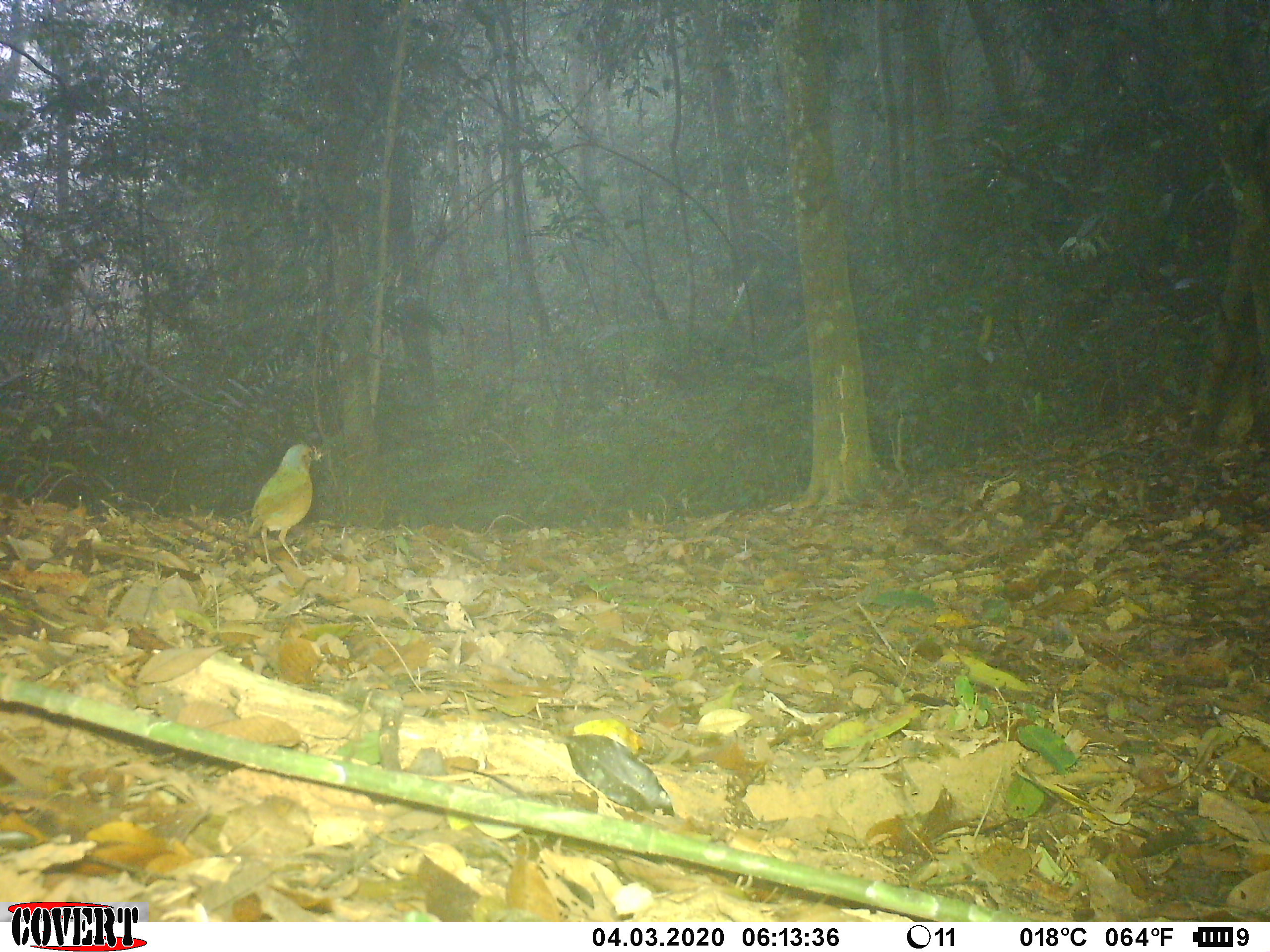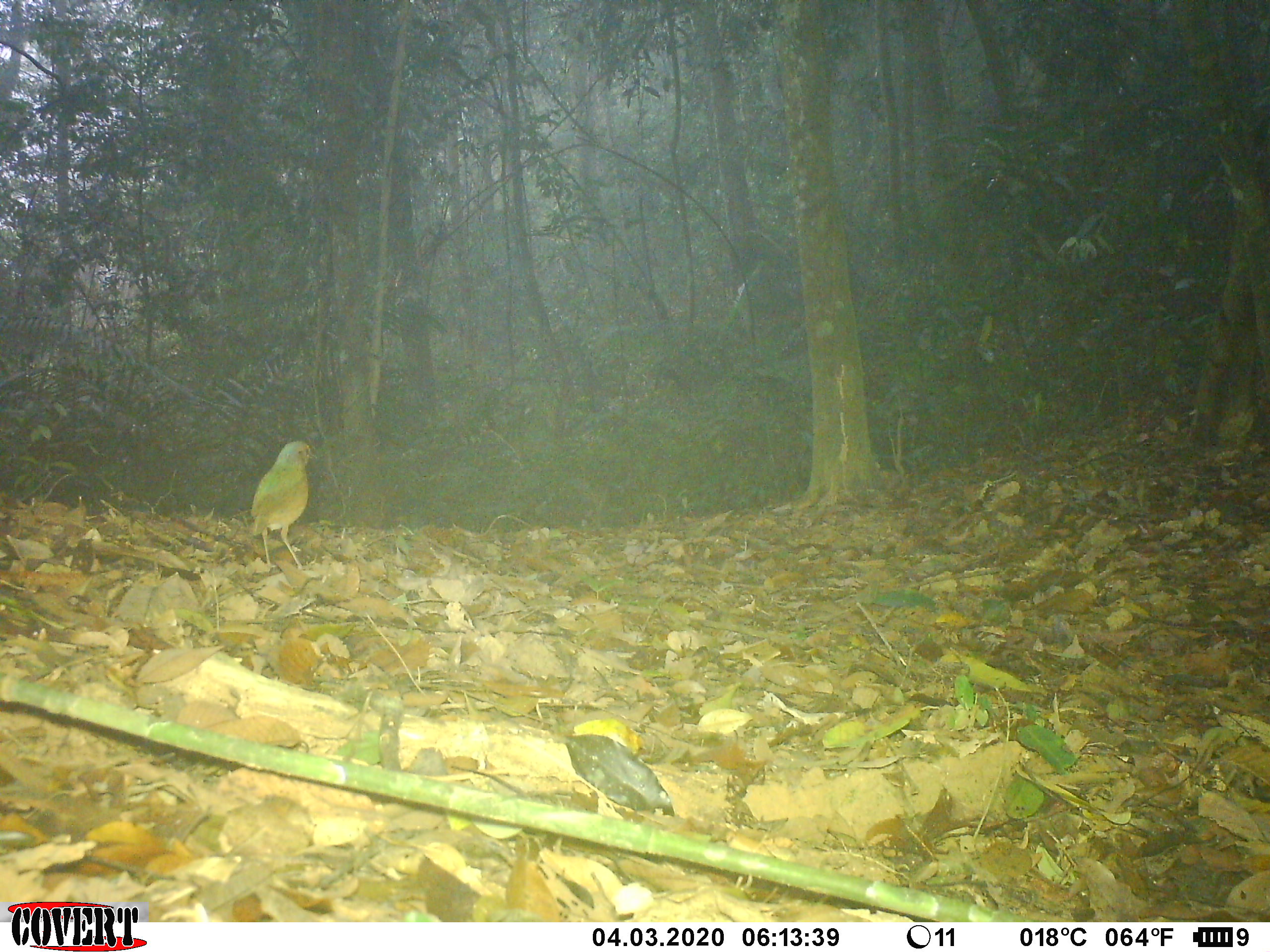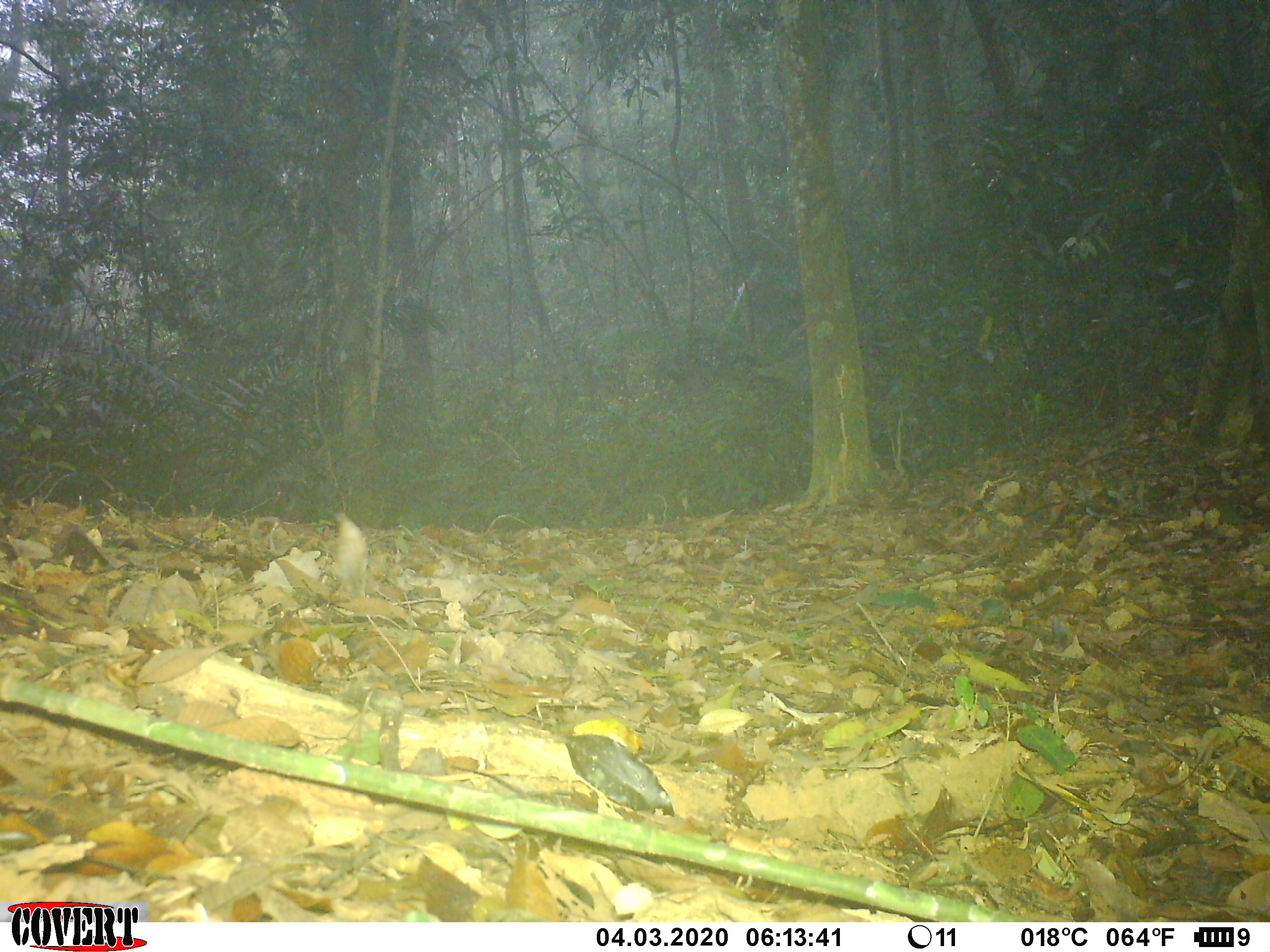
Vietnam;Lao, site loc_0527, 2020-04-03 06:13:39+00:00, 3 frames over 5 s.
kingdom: Animalia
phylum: Chordata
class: Aves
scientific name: Aves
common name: bird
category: unidentified bird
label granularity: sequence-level